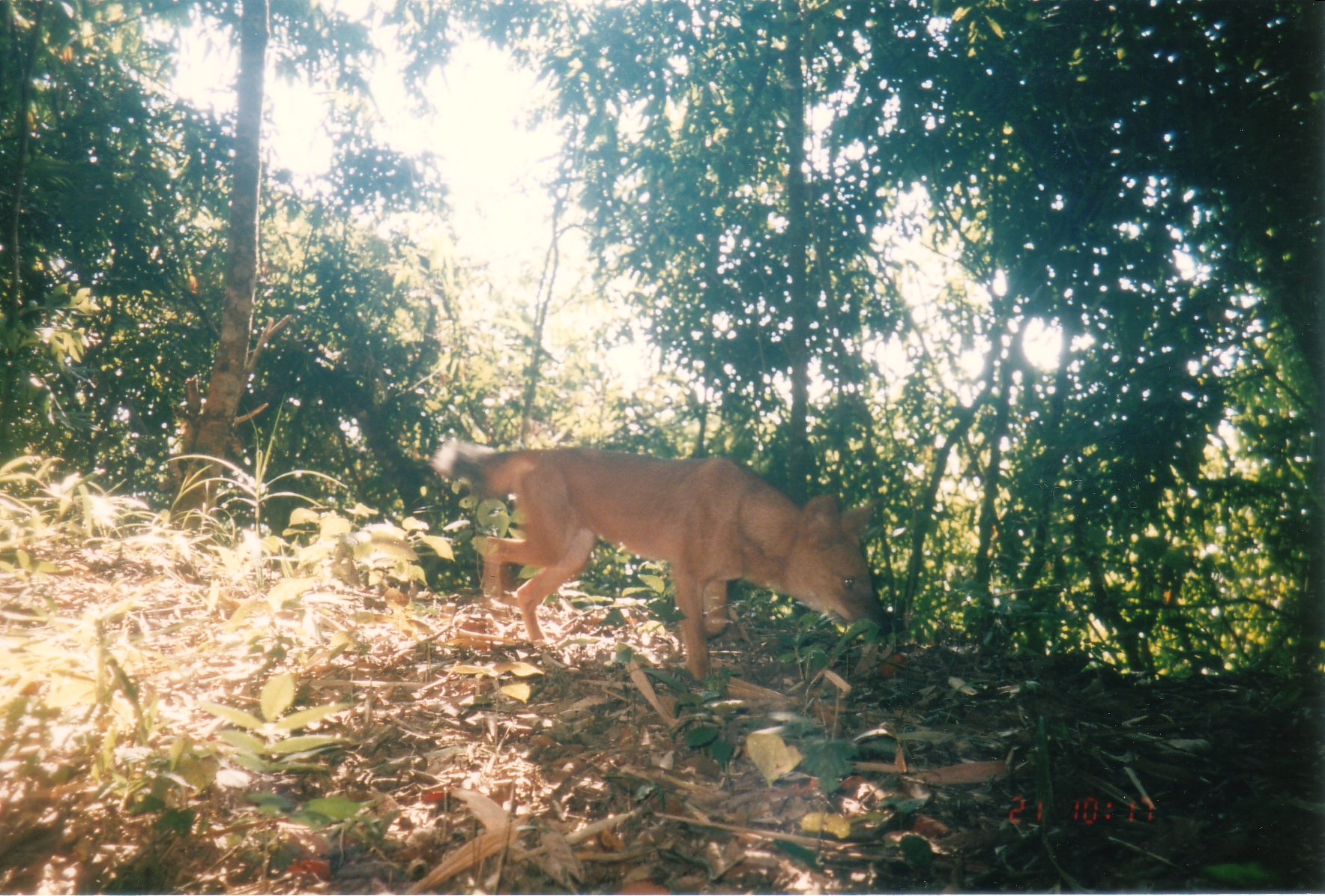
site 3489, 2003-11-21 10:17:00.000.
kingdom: Animalia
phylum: Chordata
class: Mammalia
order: Carnivora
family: Canidae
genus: Cuon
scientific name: Cuon alpinus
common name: dhole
Cuon alpinus (dhole), count 1.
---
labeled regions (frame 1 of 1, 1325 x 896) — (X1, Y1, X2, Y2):
cuon alpinus: (429, 436, 895, 690)